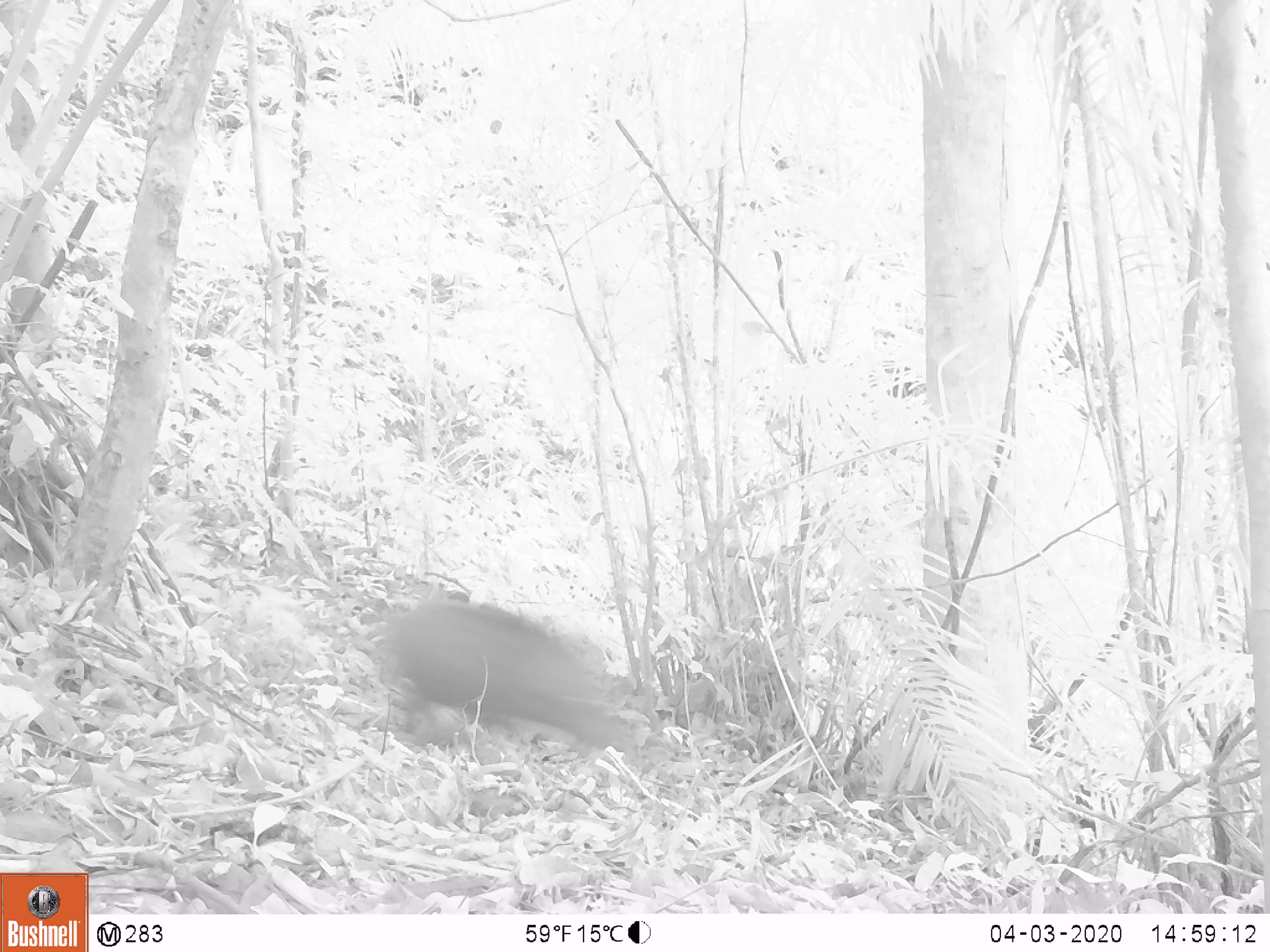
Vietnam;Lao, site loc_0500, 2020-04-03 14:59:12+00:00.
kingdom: Animalia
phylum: Chordata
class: Mammalia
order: Artiodactyla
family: Suidae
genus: Sus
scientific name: Sus scrofa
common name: eurasian wild pig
Eurasian wild pig (Sus scrofa). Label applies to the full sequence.